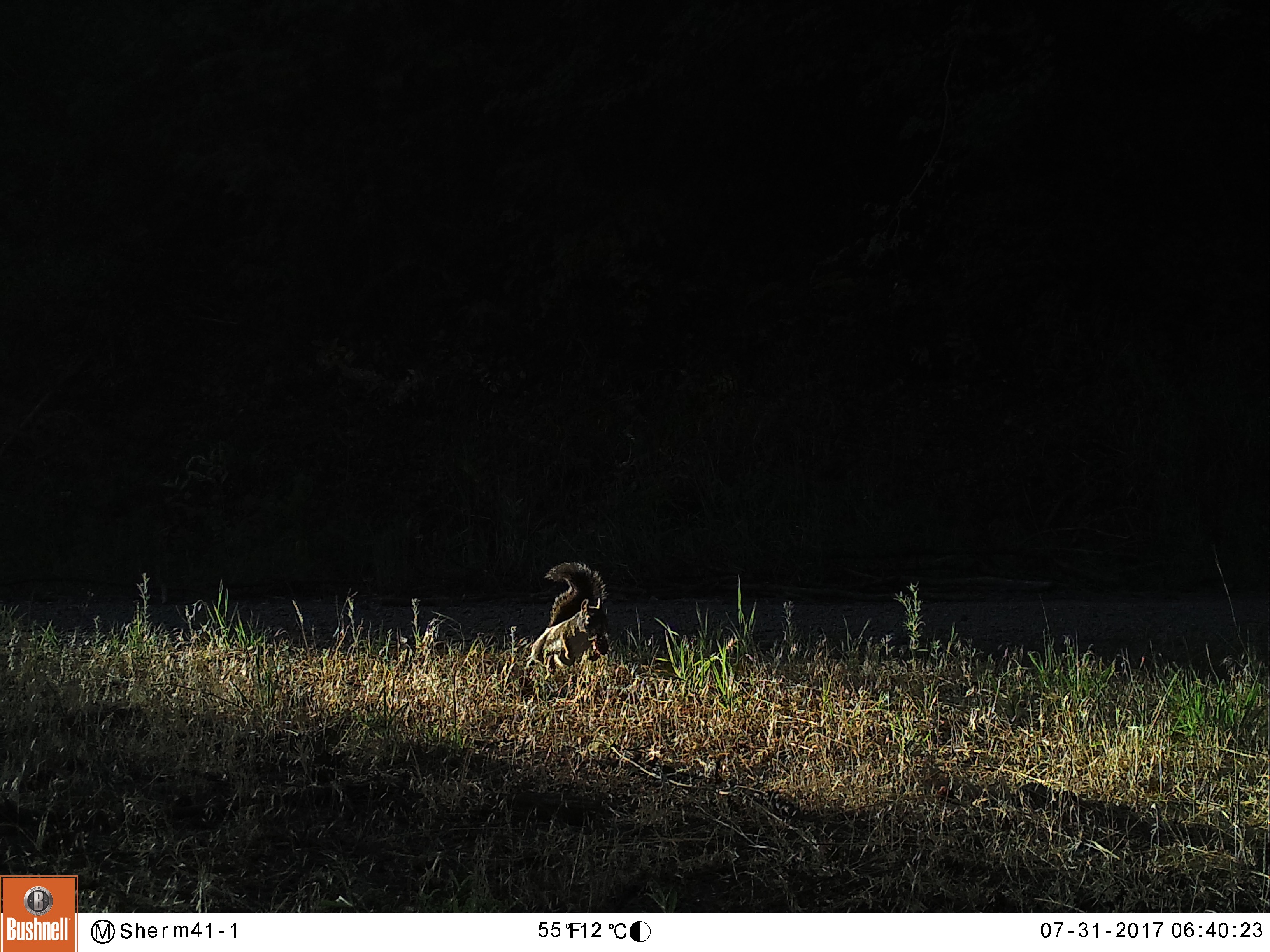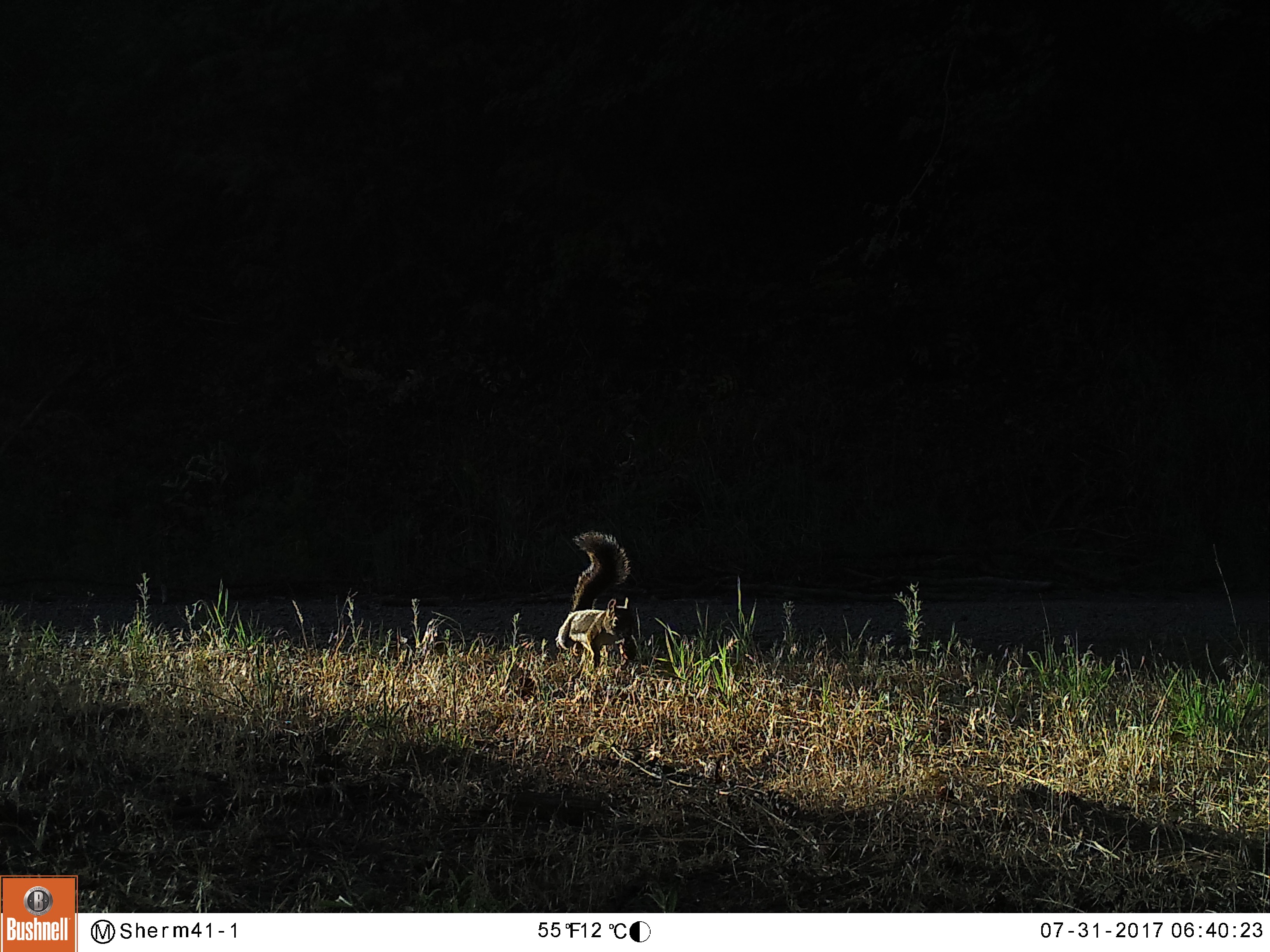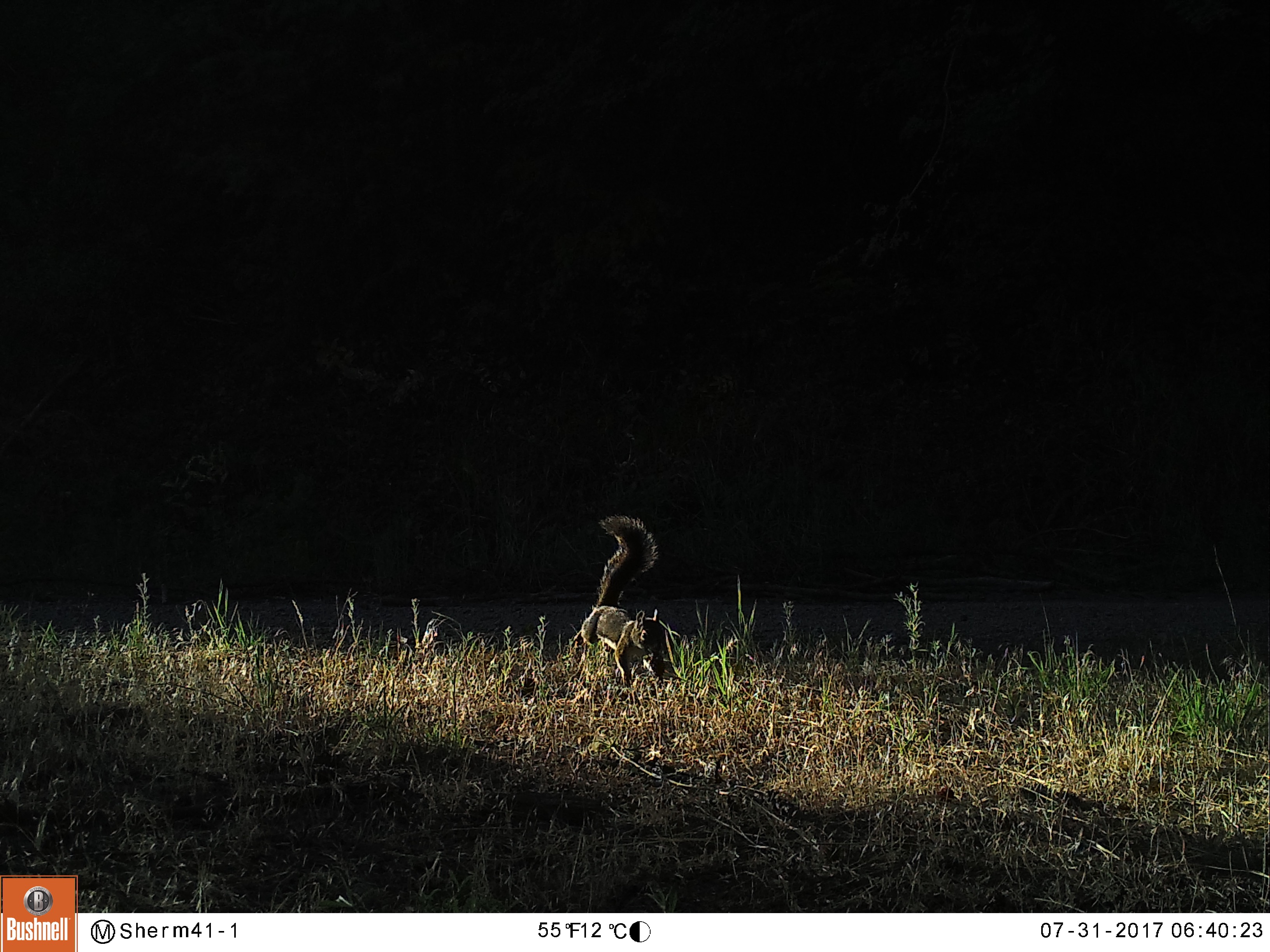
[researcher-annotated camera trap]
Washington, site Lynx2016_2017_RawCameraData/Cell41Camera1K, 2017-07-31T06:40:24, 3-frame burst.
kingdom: Animalia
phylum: Chordata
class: Mammalia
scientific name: Mammalia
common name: small mammal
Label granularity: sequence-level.